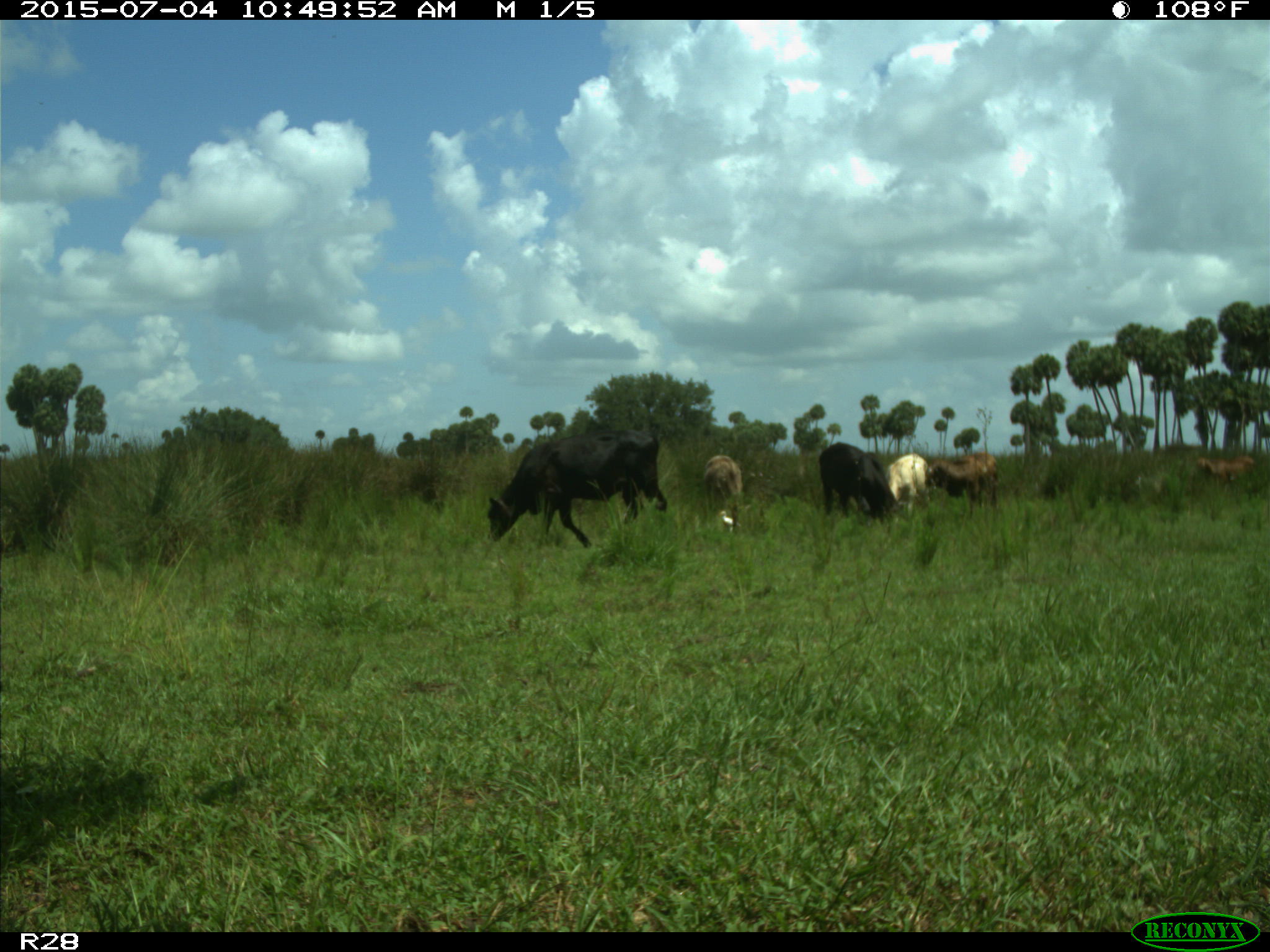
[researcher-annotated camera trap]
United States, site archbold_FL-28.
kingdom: Animalia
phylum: Chordata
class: Mammalia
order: Artiodactyla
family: Bovidae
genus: Bos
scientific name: Bos taurus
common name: domestic cow